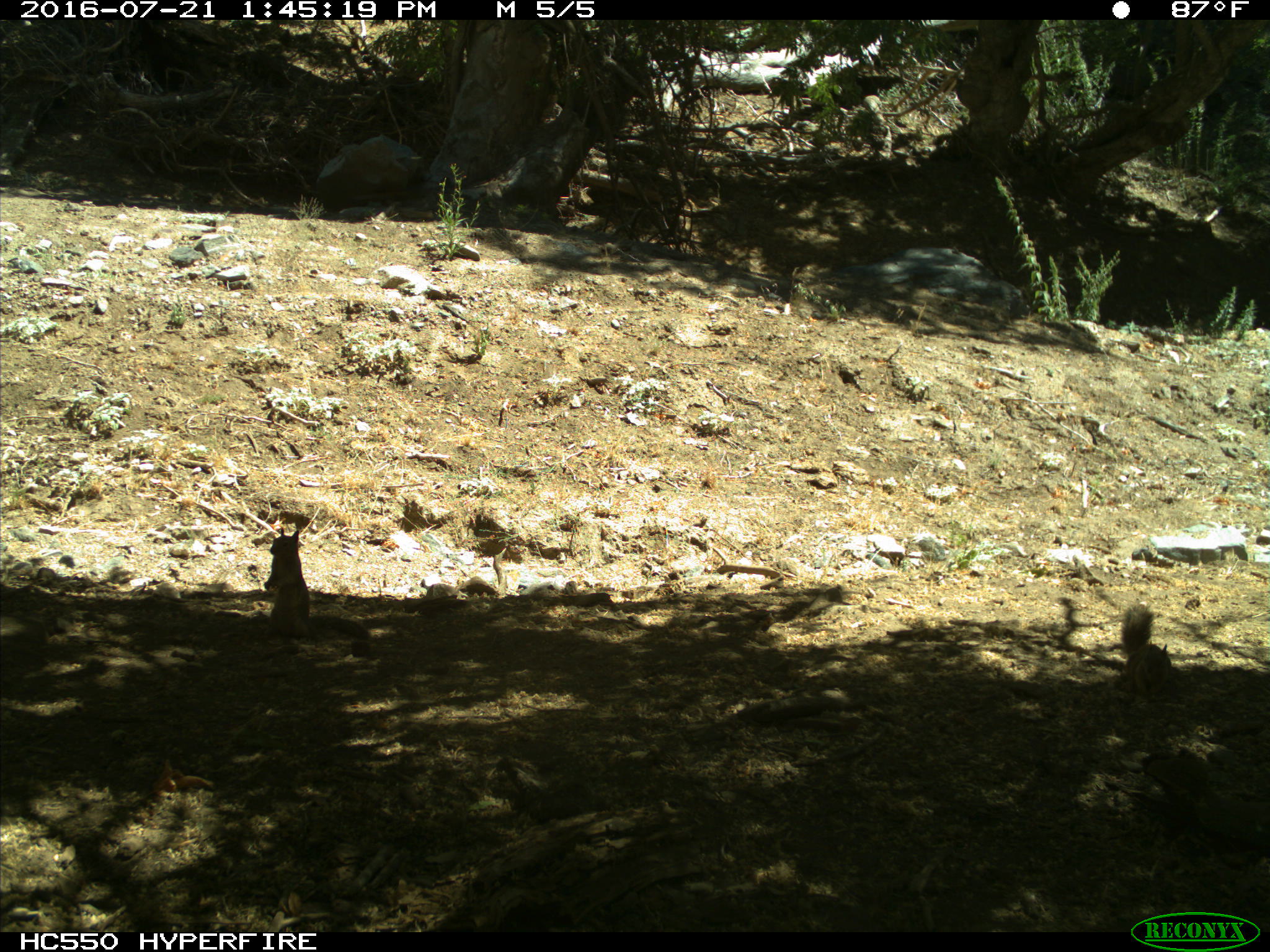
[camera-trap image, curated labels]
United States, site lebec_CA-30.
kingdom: Animalia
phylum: Chordata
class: Mammalia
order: Rodentia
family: Sciuridae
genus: Otospermophilus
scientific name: Otospermophilus beecheyi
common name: california ground squirrel